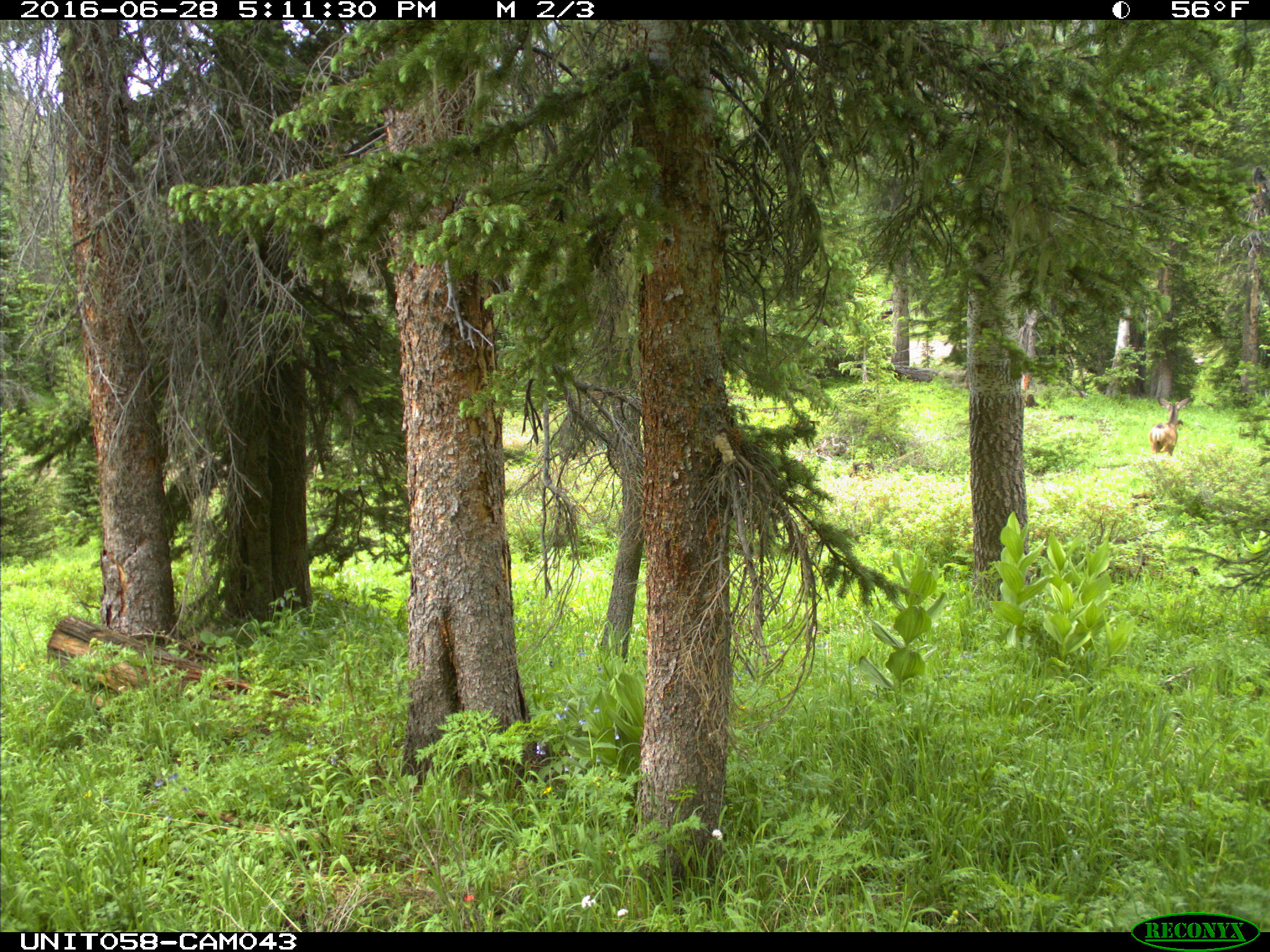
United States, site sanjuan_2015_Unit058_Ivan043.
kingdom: Animalia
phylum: Chordata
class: Mammalia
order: Artiodactyla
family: Cervidae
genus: Odocoileus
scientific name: Odocoileus hemionus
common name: mule deer